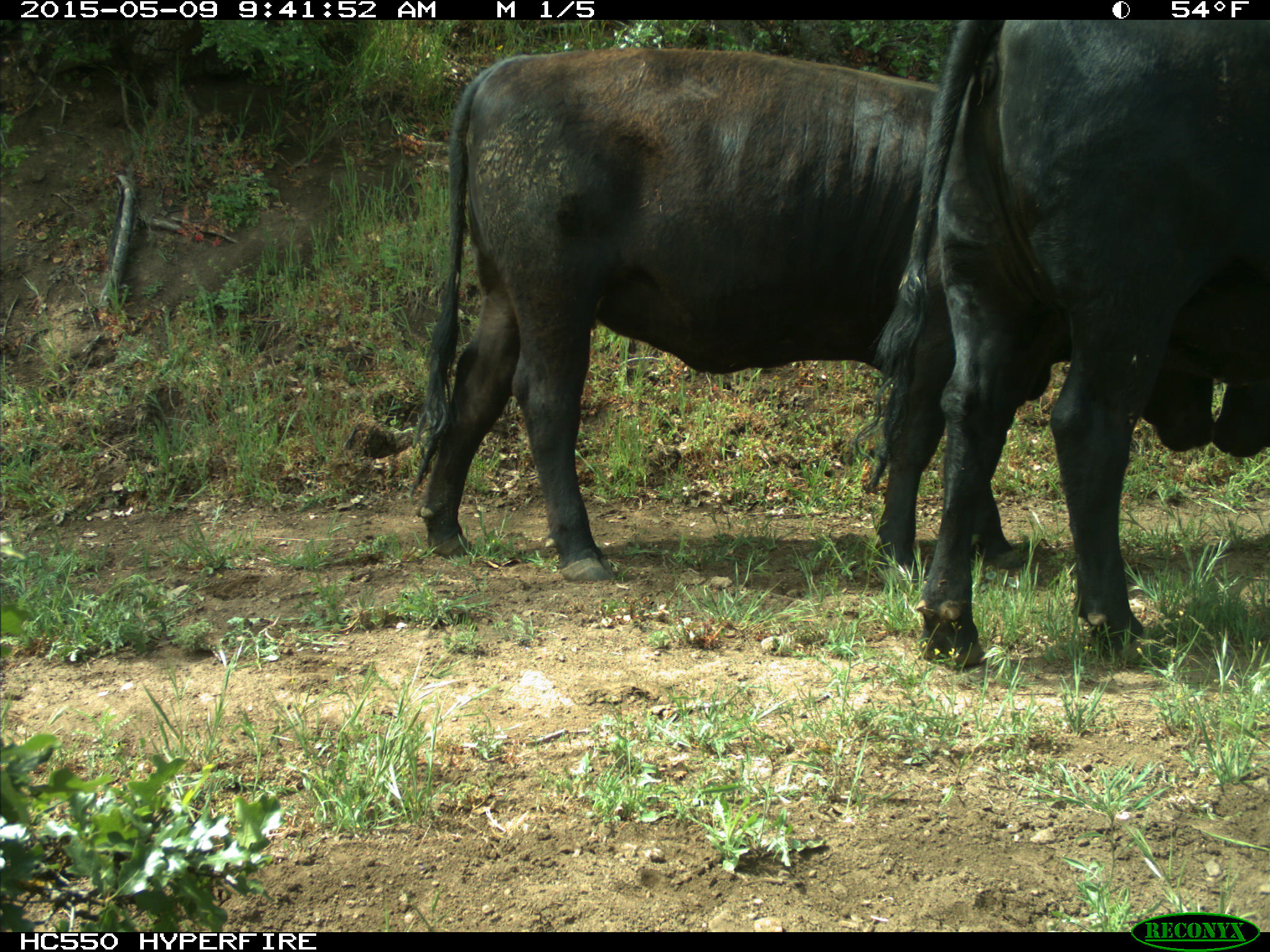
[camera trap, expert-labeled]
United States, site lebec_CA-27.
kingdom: Animalia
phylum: Chordata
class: Mammalia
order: Artiodactyla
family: Bovidae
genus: Bos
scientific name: Bos taurus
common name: domestic cow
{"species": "Bos taurus (domestic cow)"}